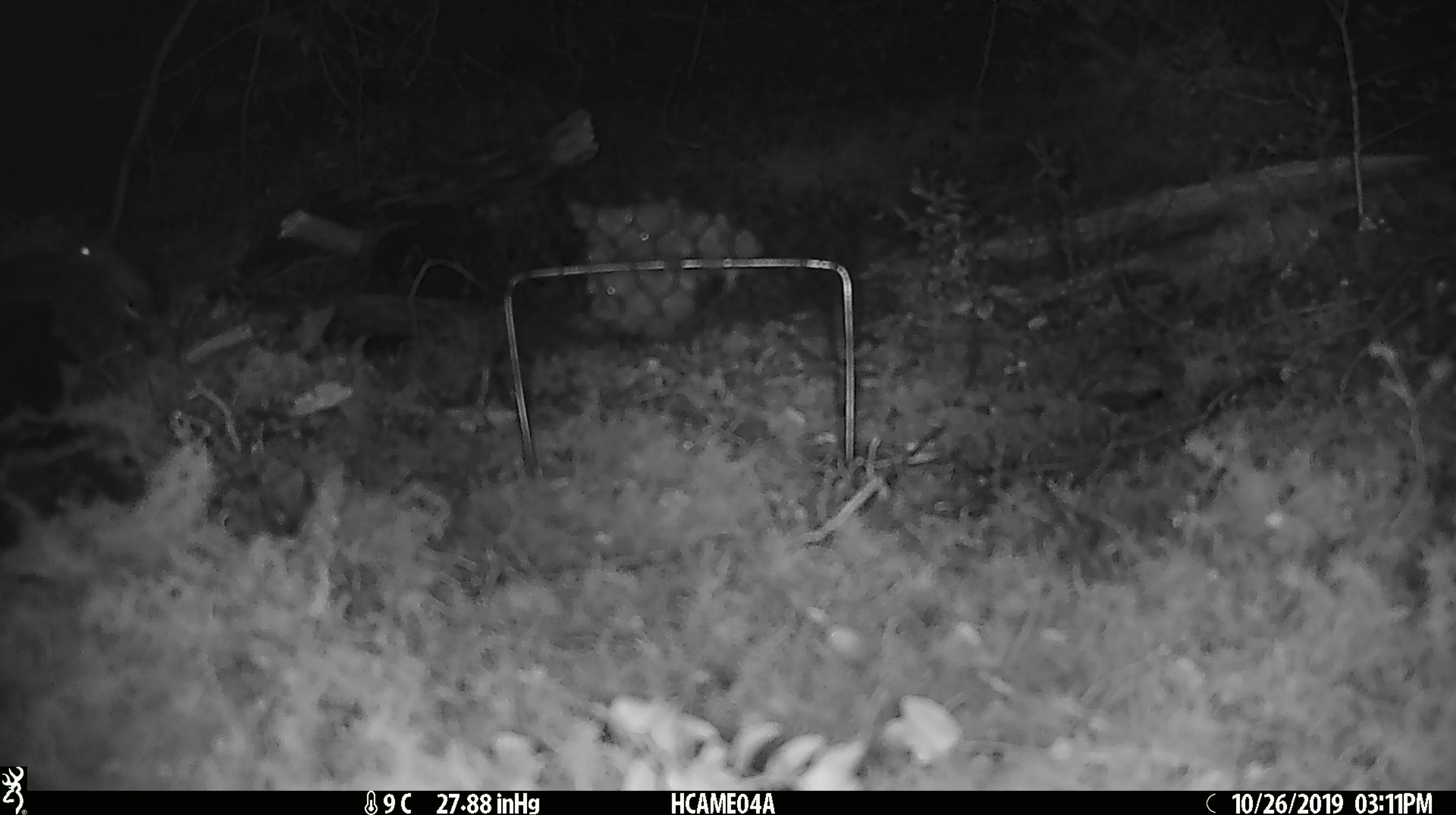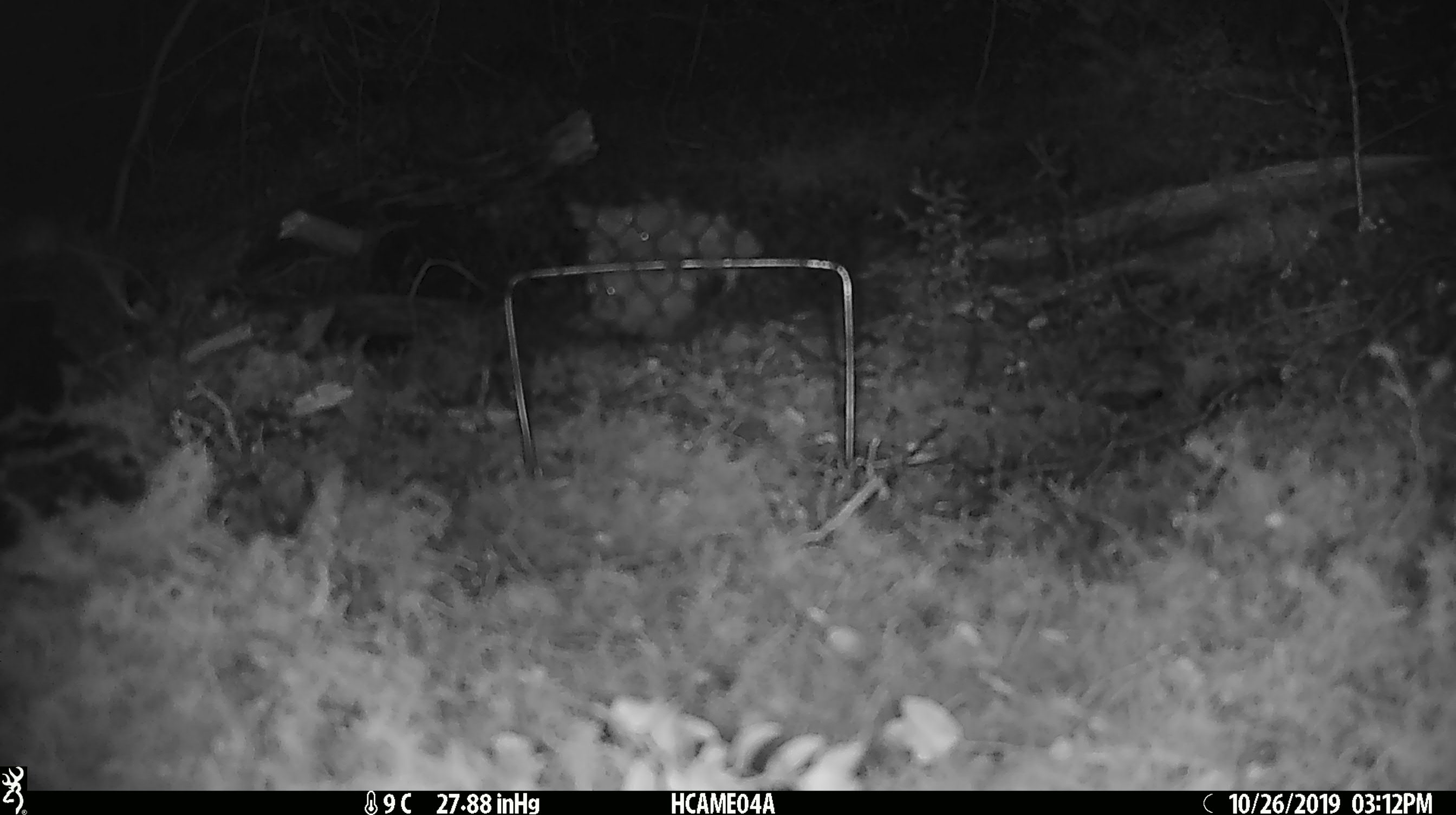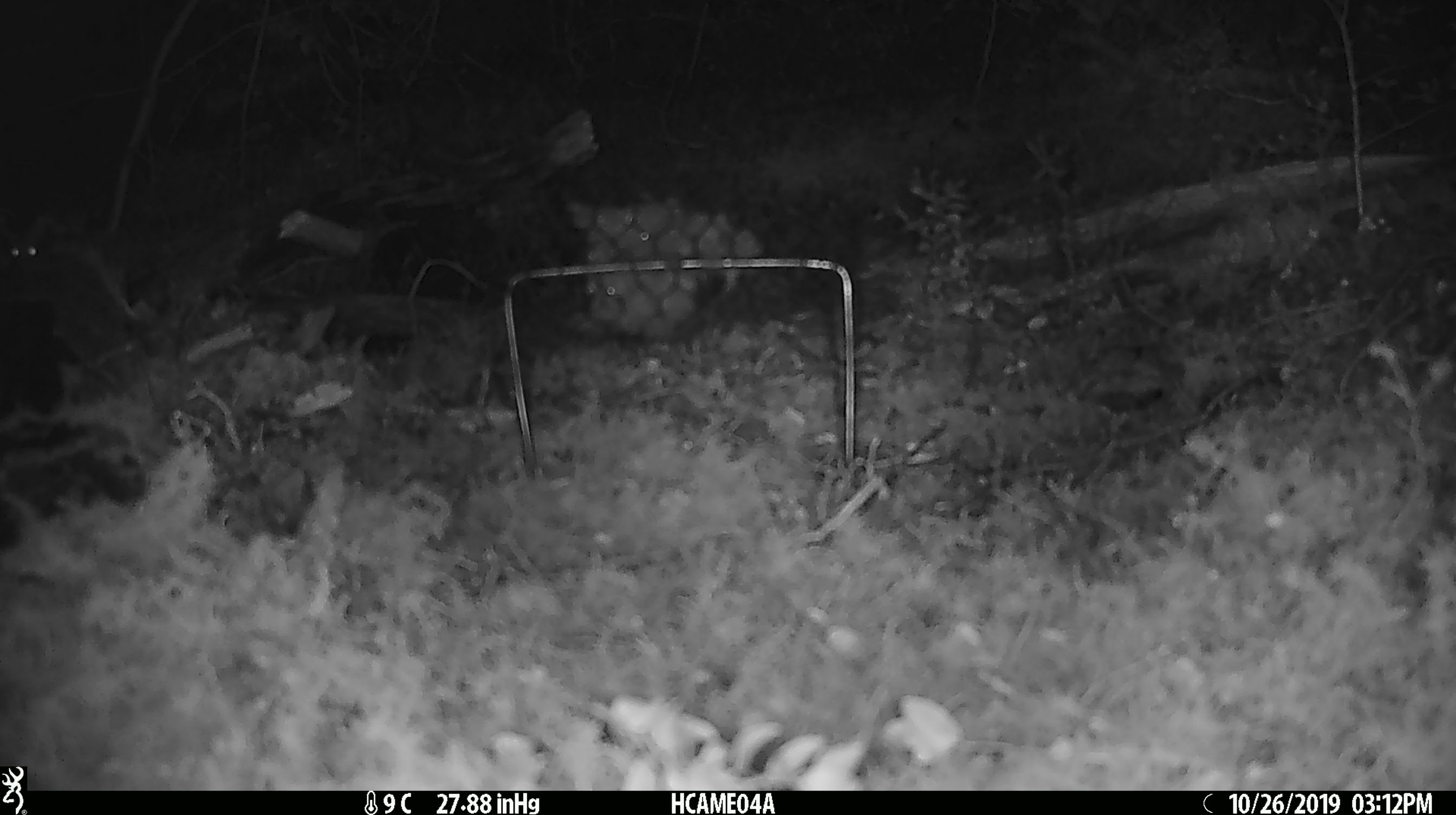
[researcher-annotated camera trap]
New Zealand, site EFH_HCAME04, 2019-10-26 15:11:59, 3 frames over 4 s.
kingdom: Animalia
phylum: Chordata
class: Mammalia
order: Rodentia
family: Muridae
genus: Mus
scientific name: Mus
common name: mouse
Mouse (Mus).